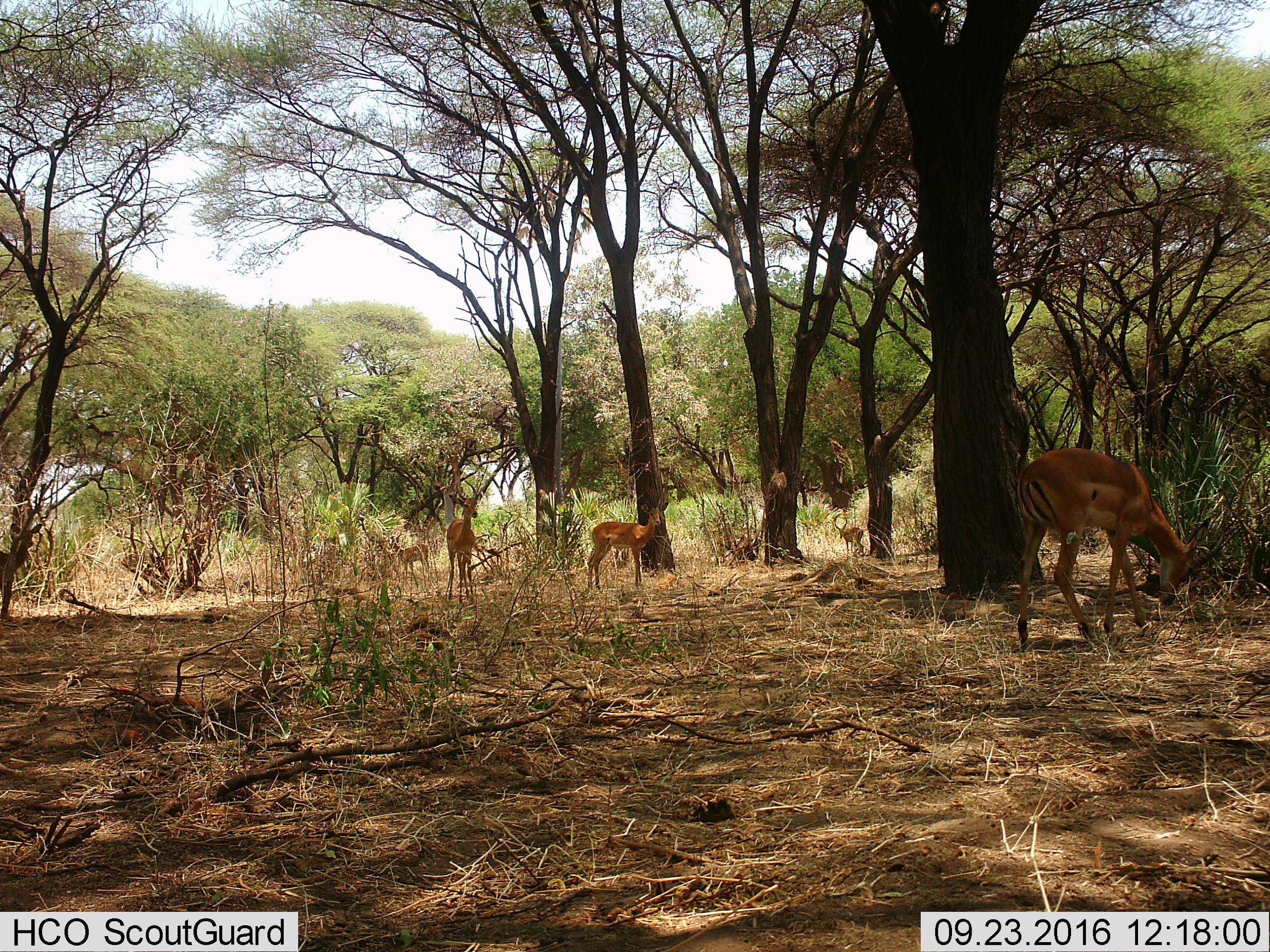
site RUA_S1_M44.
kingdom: Animalia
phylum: Chordata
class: Mammalia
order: Artiodactyla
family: Bovidae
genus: Aepyceros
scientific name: Aepyceros melampus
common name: impala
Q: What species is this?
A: Impala (Aepyceros melampus).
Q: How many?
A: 6.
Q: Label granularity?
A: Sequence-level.